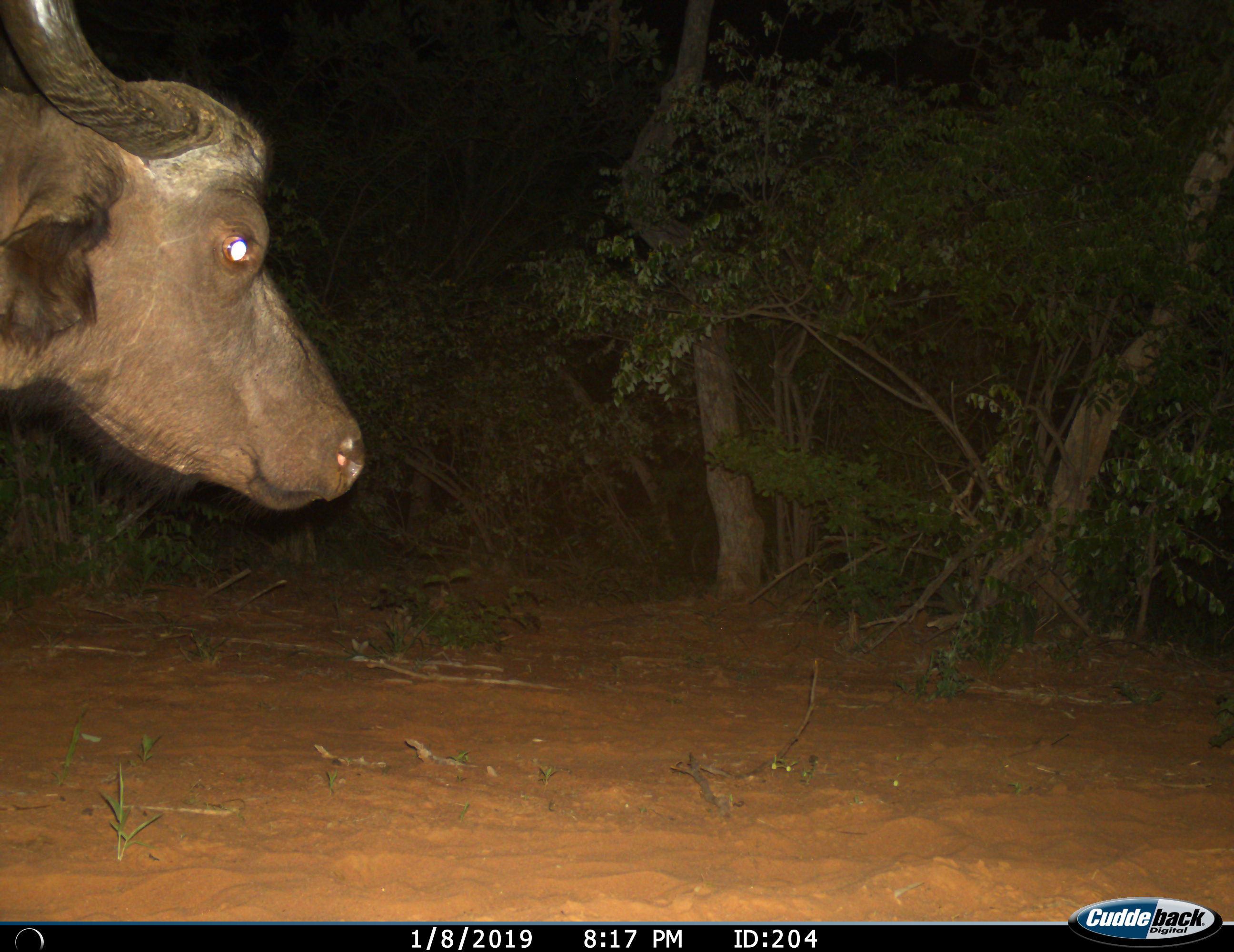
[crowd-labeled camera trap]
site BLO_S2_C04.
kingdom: Animalia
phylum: Chordata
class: Mammalia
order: Artiodactyla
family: Bovidae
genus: Syncerus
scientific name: Syncerus caffer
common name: african buffalo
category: buffalo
Buffalo (african buffalo) (Syncerus caffer), count 1. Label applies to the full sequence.